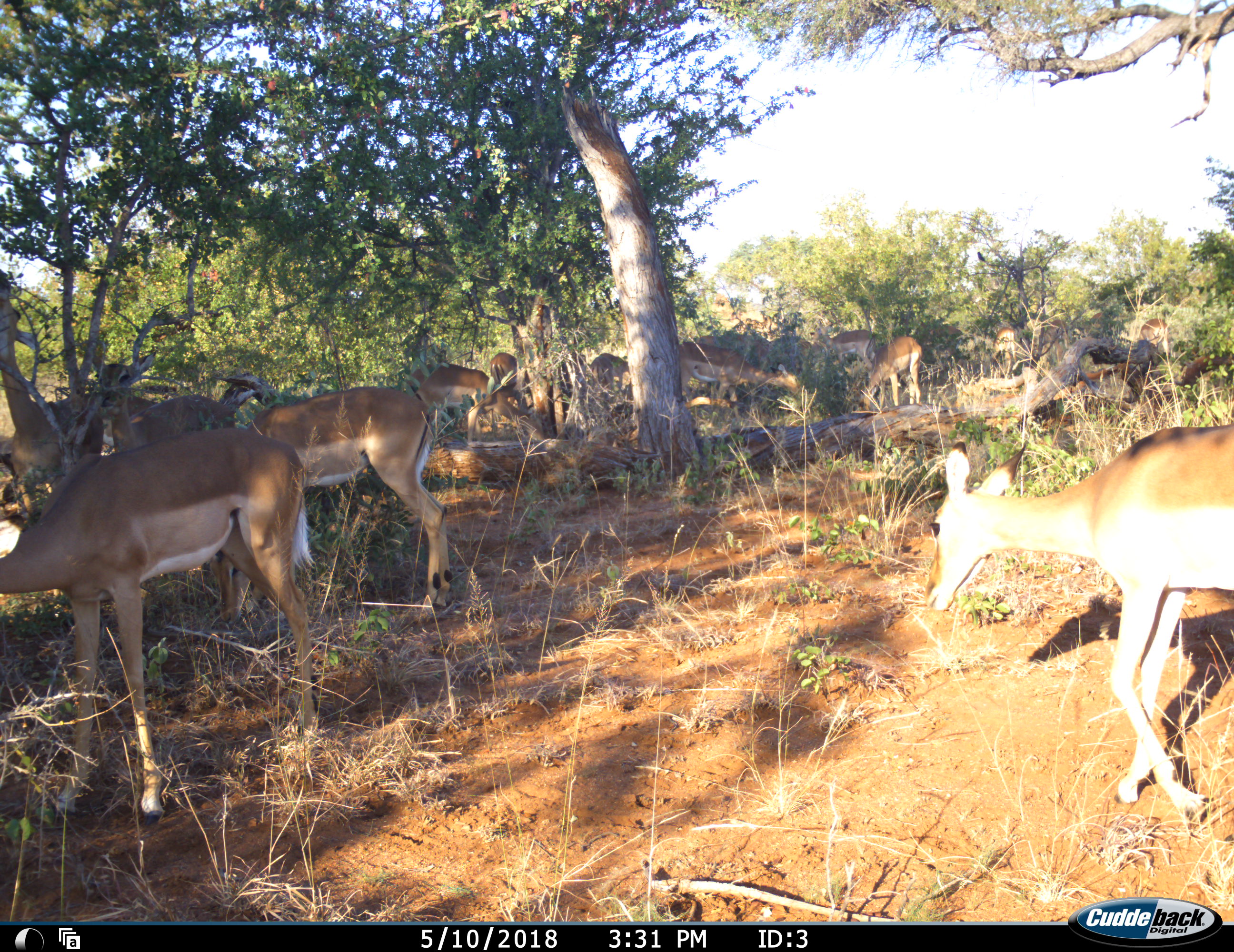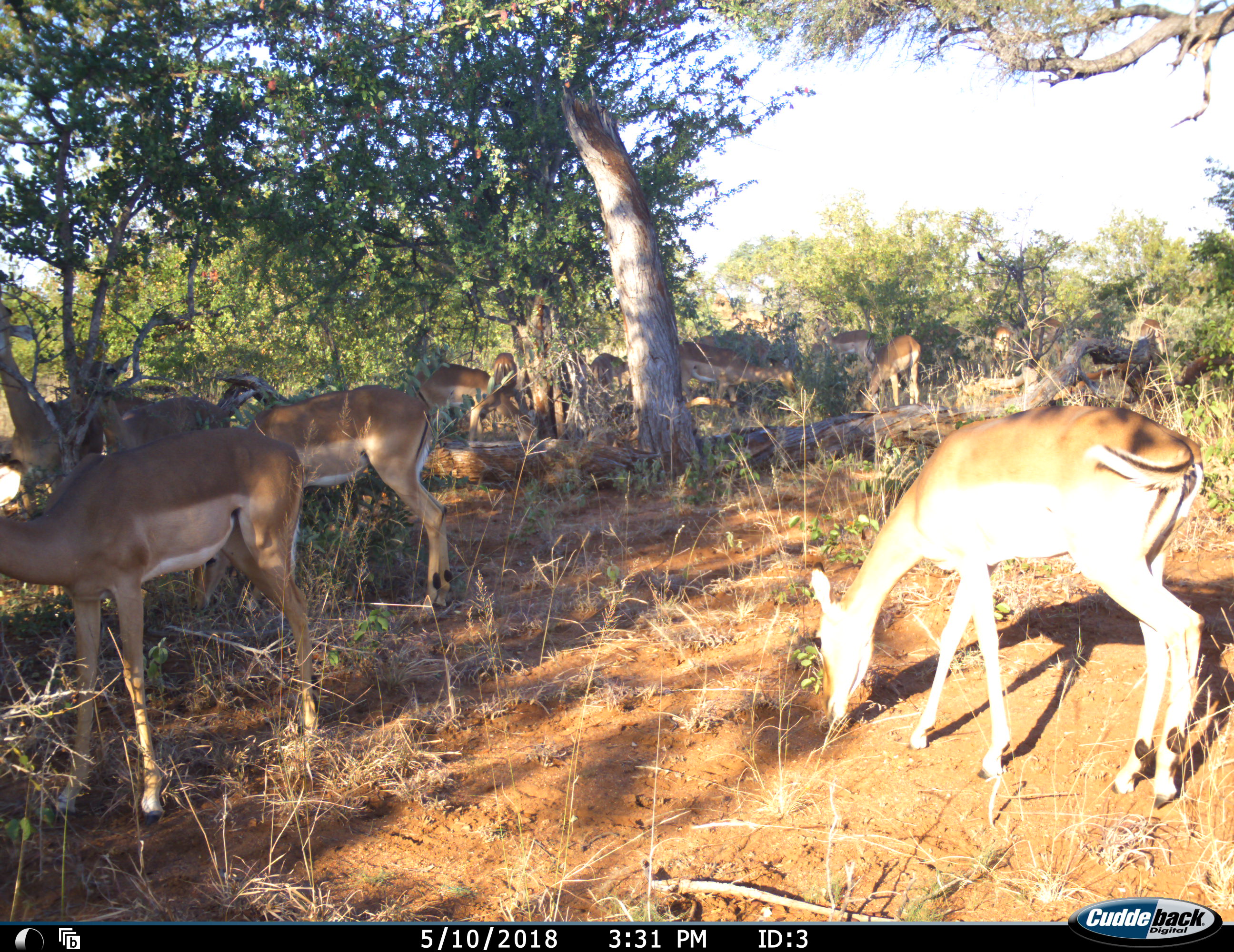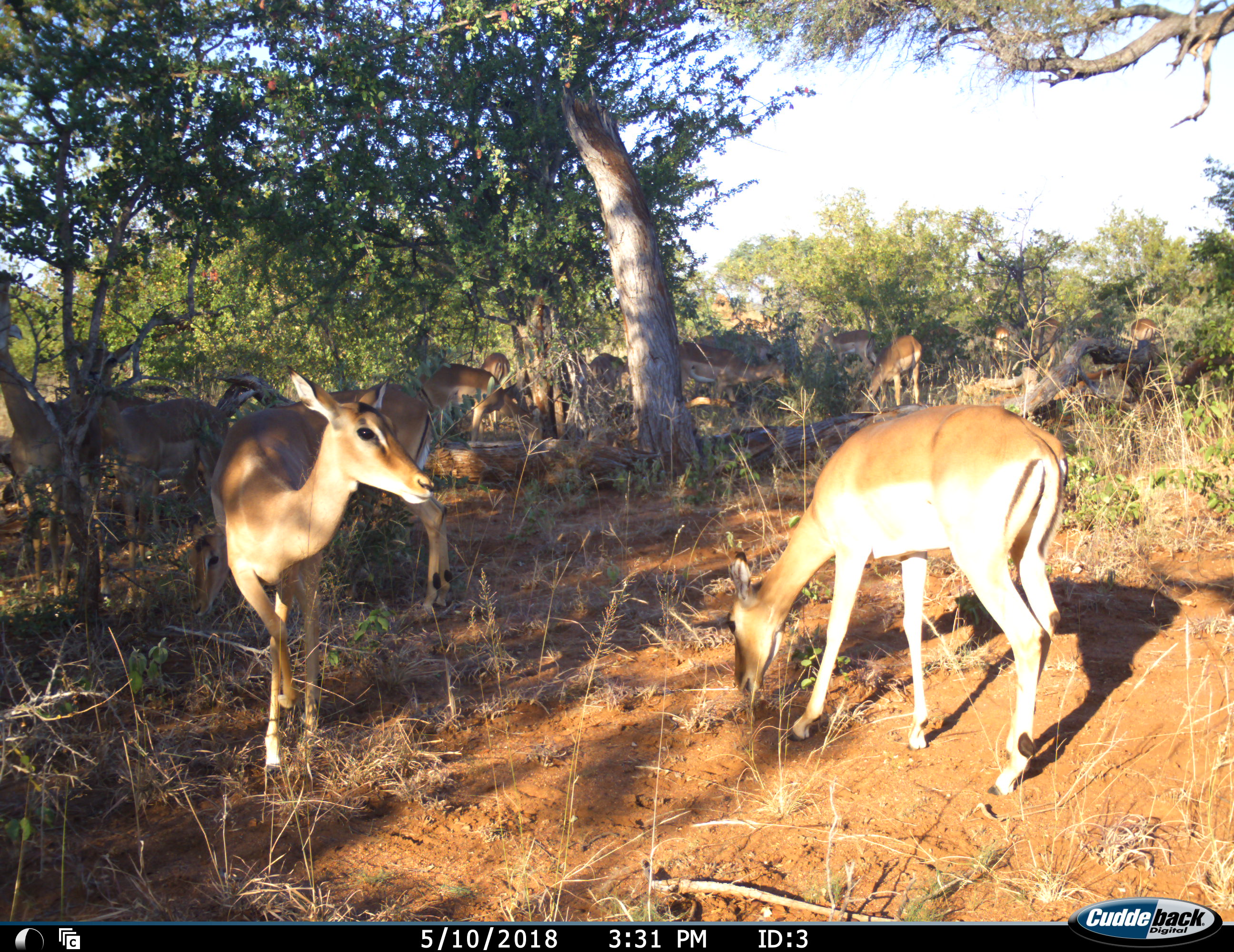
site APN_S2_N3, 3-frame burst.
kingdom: Animalia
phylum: Chordata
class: Mammalia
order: Artiodactyla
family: Bovidae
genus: Aepyceros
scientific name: Aepyceros melampus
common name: impala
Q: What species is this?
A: Impala (Aepyceros melampus).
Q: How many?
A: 11-50.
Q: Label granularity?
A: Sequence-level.